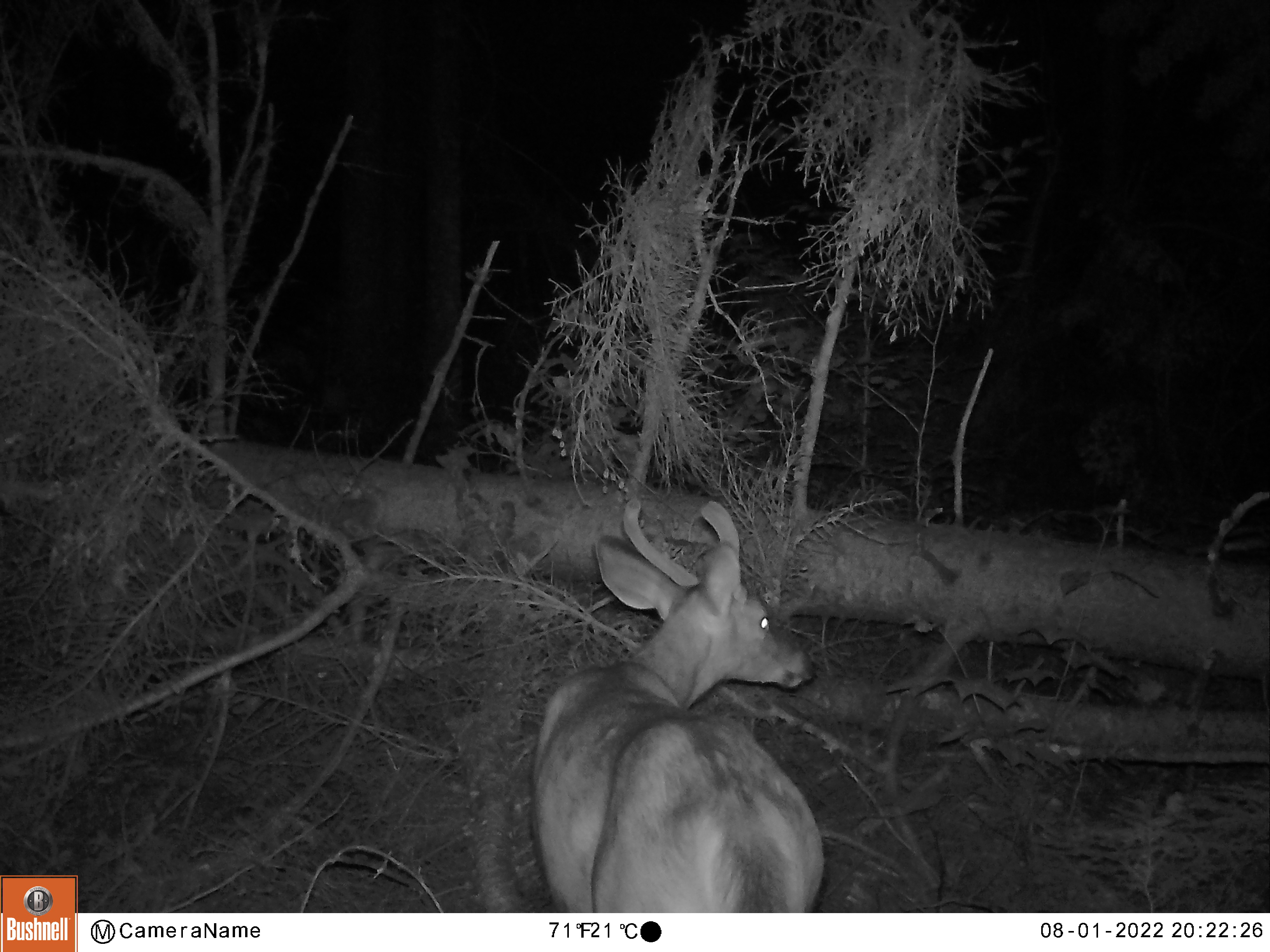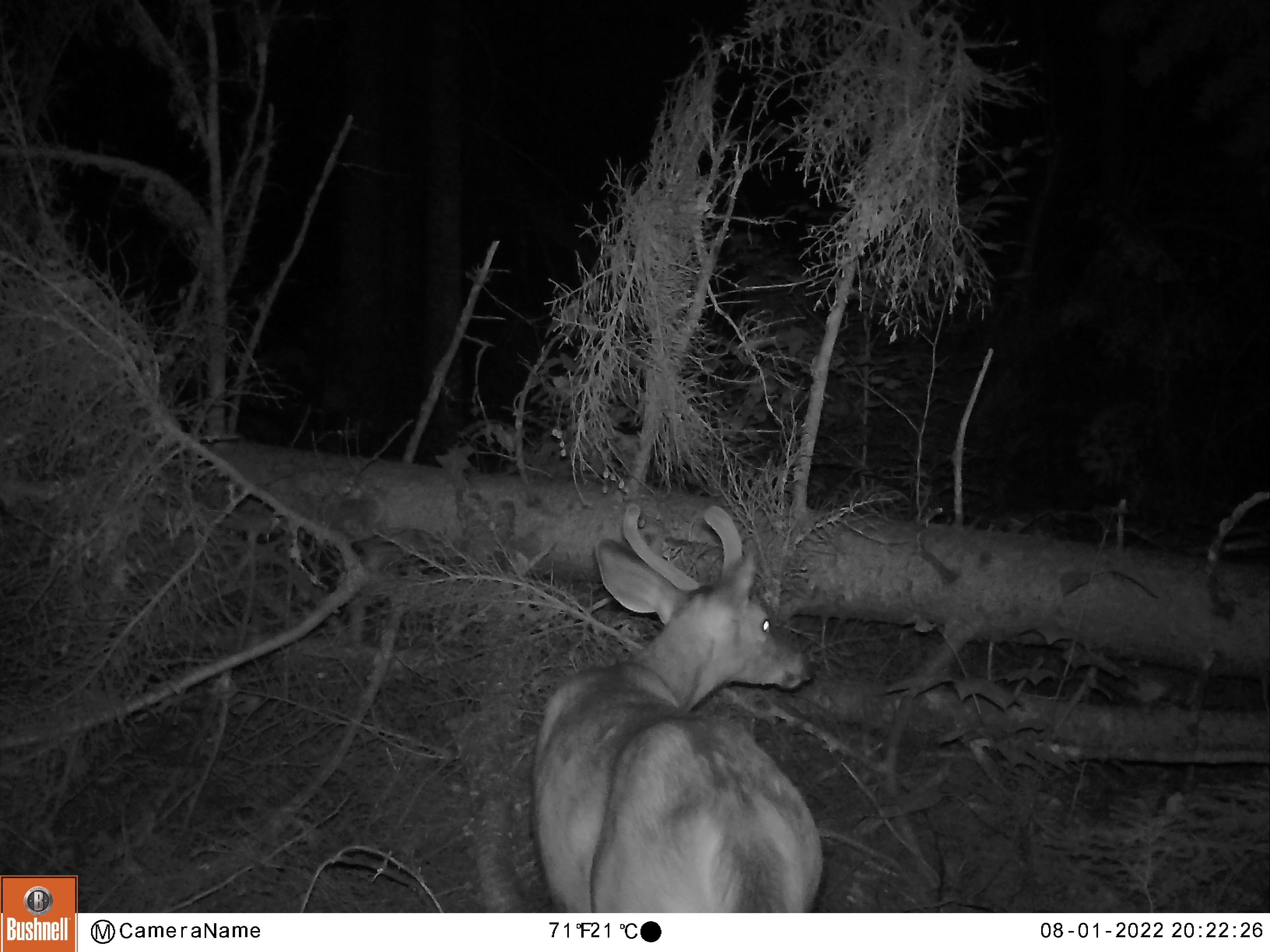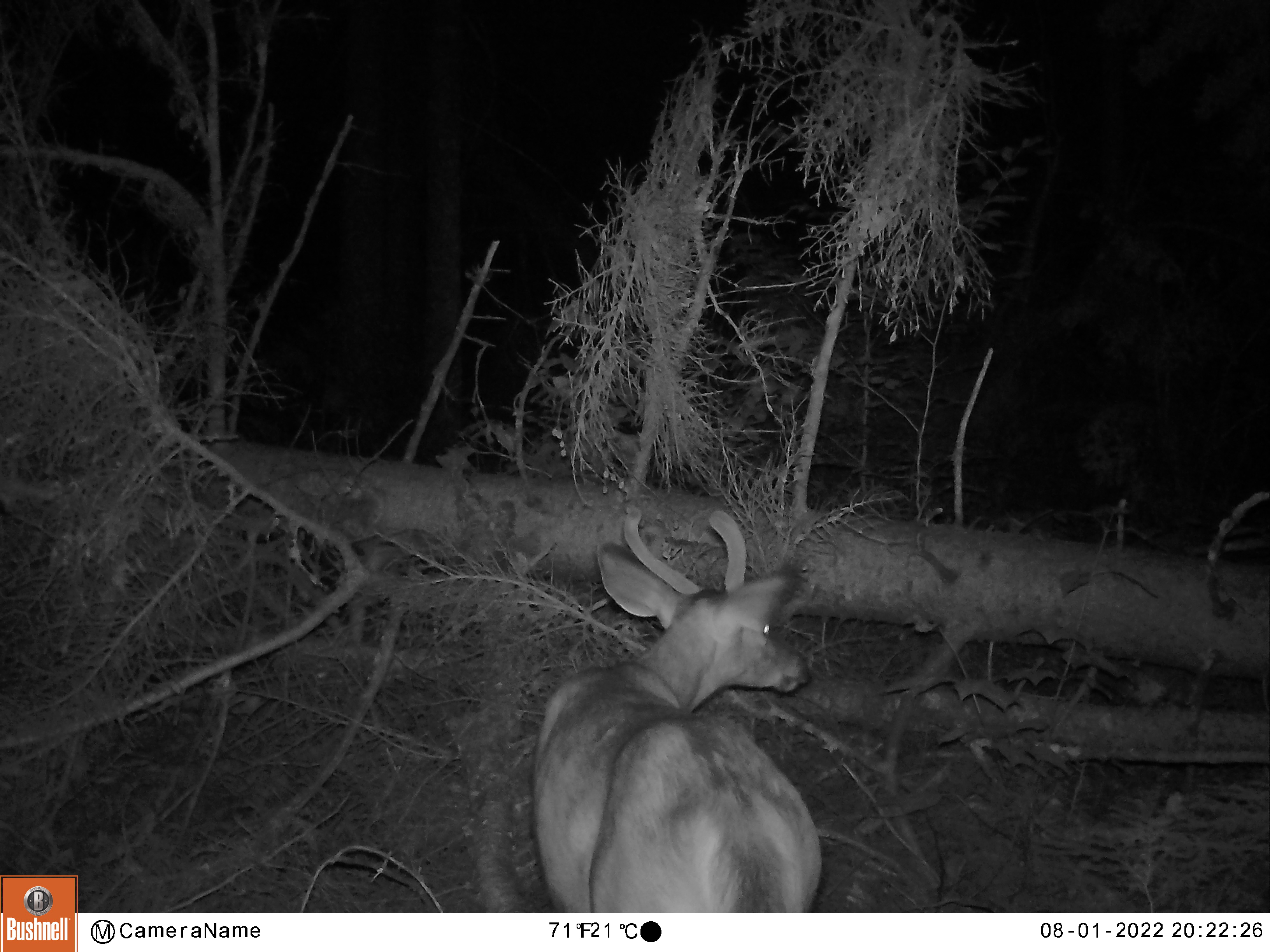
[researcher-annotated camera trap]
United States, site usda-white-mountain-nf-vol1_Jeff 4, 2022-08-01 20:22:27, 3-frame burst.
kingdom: Animalia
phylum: Chordata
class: Mammalia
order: Artiodactyla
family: Cervidae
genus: Odocoileus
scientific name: Odocoileus virginianus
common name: white-tailed deer